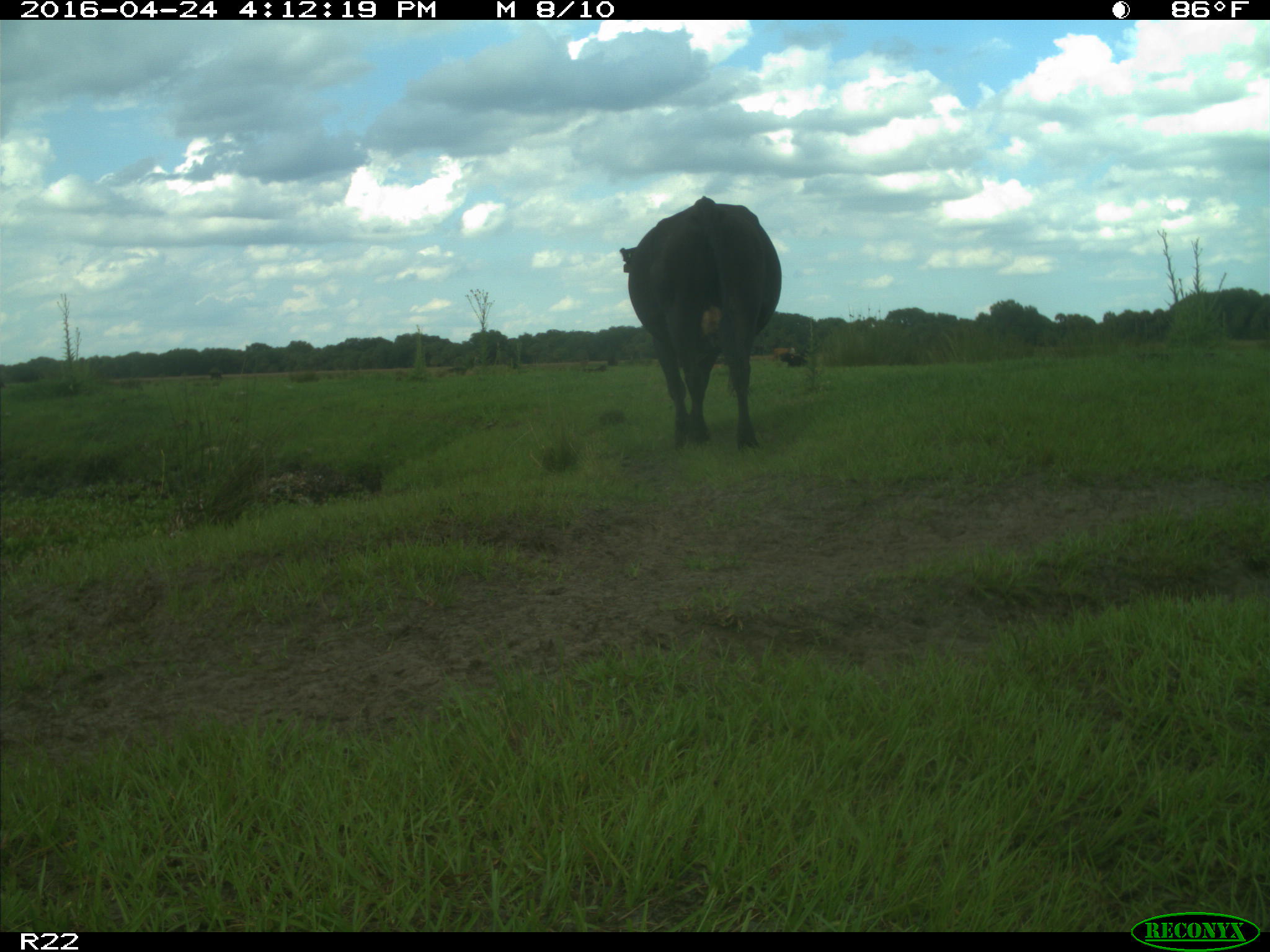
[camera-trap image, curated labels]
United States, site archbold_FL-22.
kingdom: Animalia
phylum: Chordata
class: Mammalia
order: Artiodactyla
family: Bovidae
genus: Bos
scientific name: Bos taurus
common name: domestic cow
Bos taurus (domestic cow).